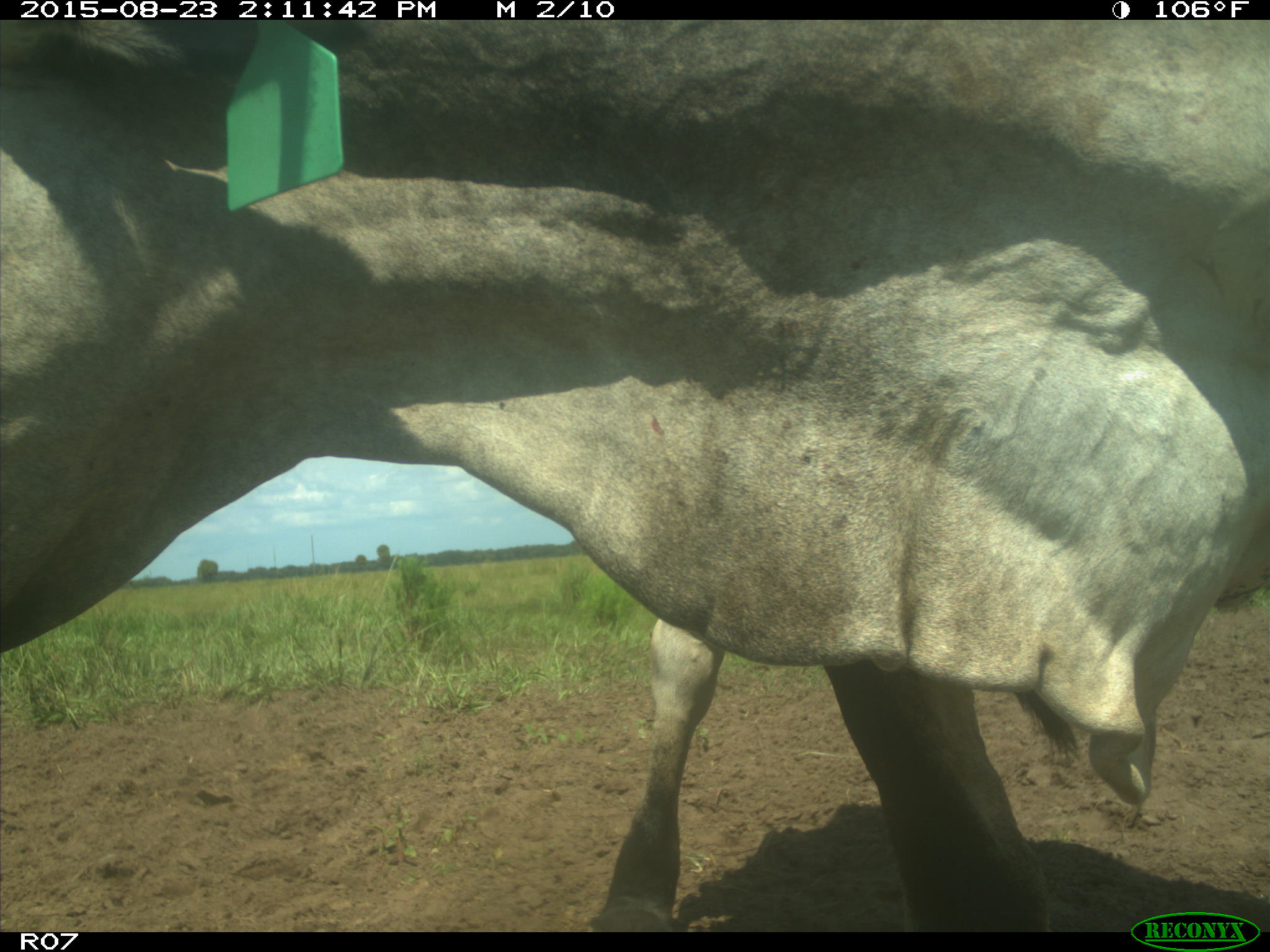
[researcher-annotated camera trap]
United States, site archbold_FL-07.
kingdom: Animalia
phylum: Chordata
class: Mammalia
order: Artiodactyla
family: Bovidae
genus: Bos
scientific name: Bos taurus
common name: domestic cow